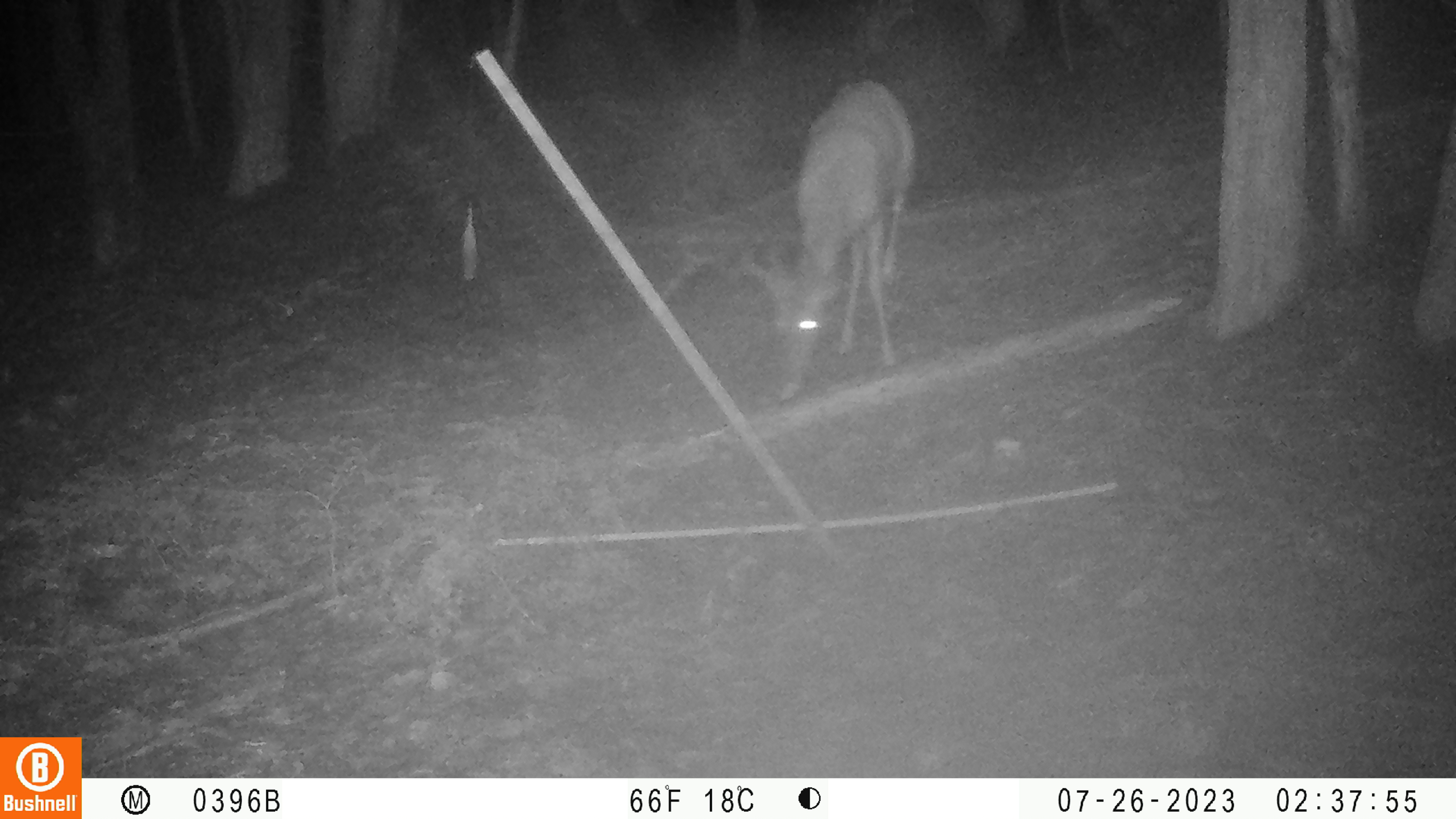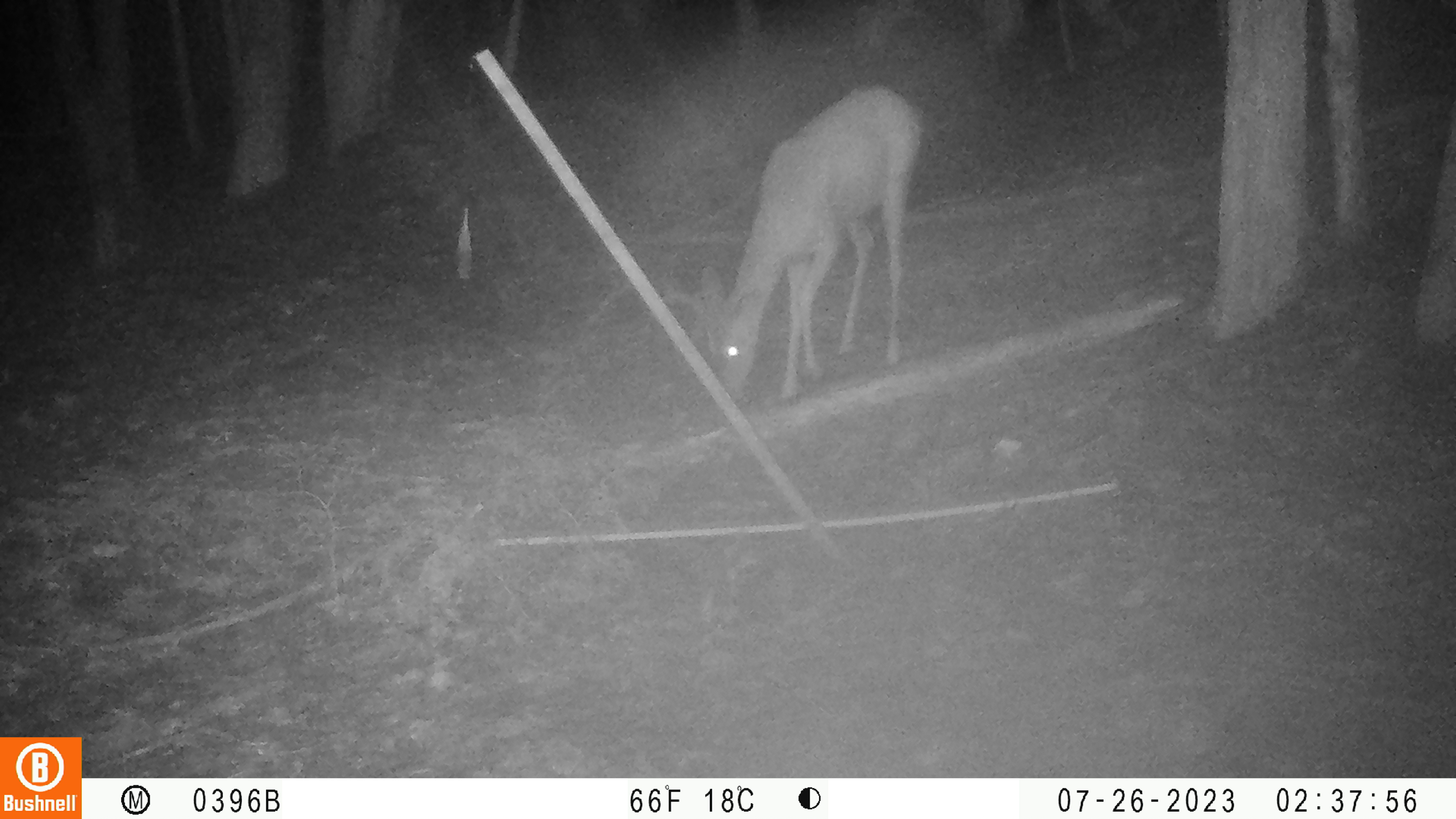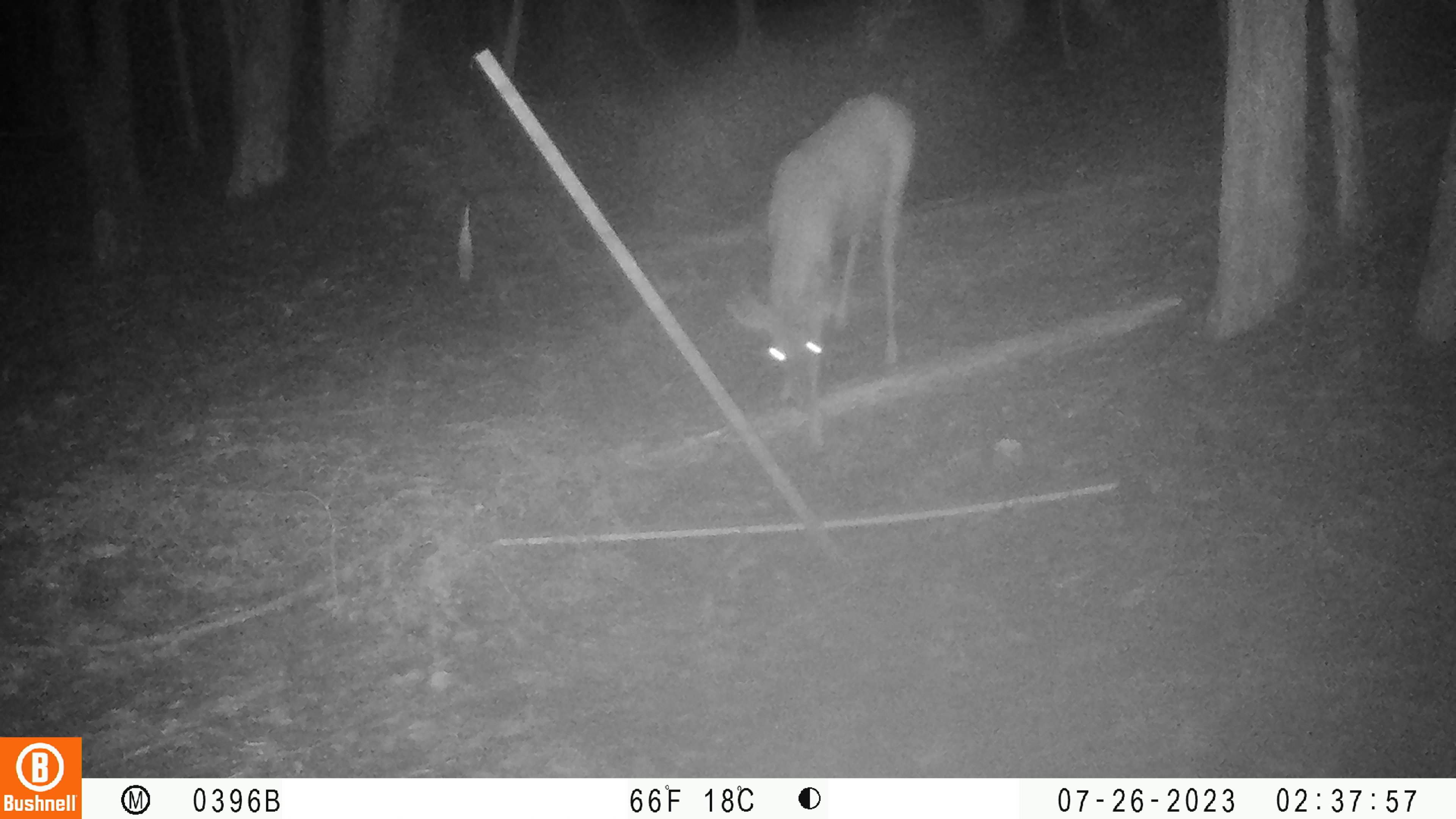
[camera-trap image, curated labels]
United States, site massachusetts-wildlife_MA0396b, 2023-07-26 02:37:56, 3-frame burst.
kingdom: Animalia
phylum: Chordata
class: Mammalia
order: Artiodactyla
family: Cervidae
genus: Odocoileus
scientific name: Odocoileus virginianus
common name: white-tailed deer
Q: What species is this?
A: White-tailed deer (Odocoileus virginianus).